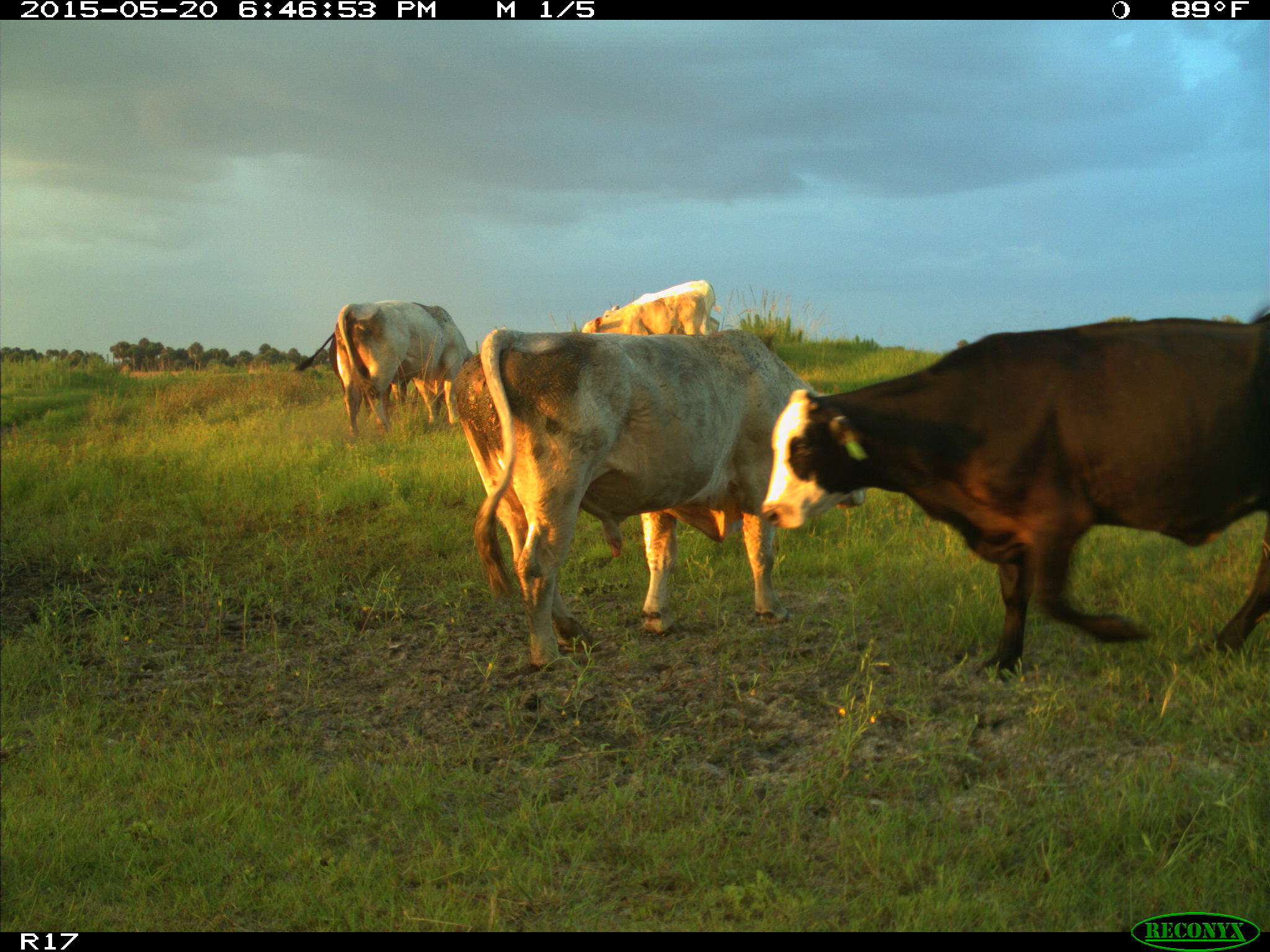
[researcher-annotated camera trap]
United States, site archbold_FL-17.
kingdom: Animalia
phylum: Chordata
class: Mammalia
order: Artiodactyla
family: Bovidae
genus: Bos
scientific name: Bos taurus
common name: domestic cow